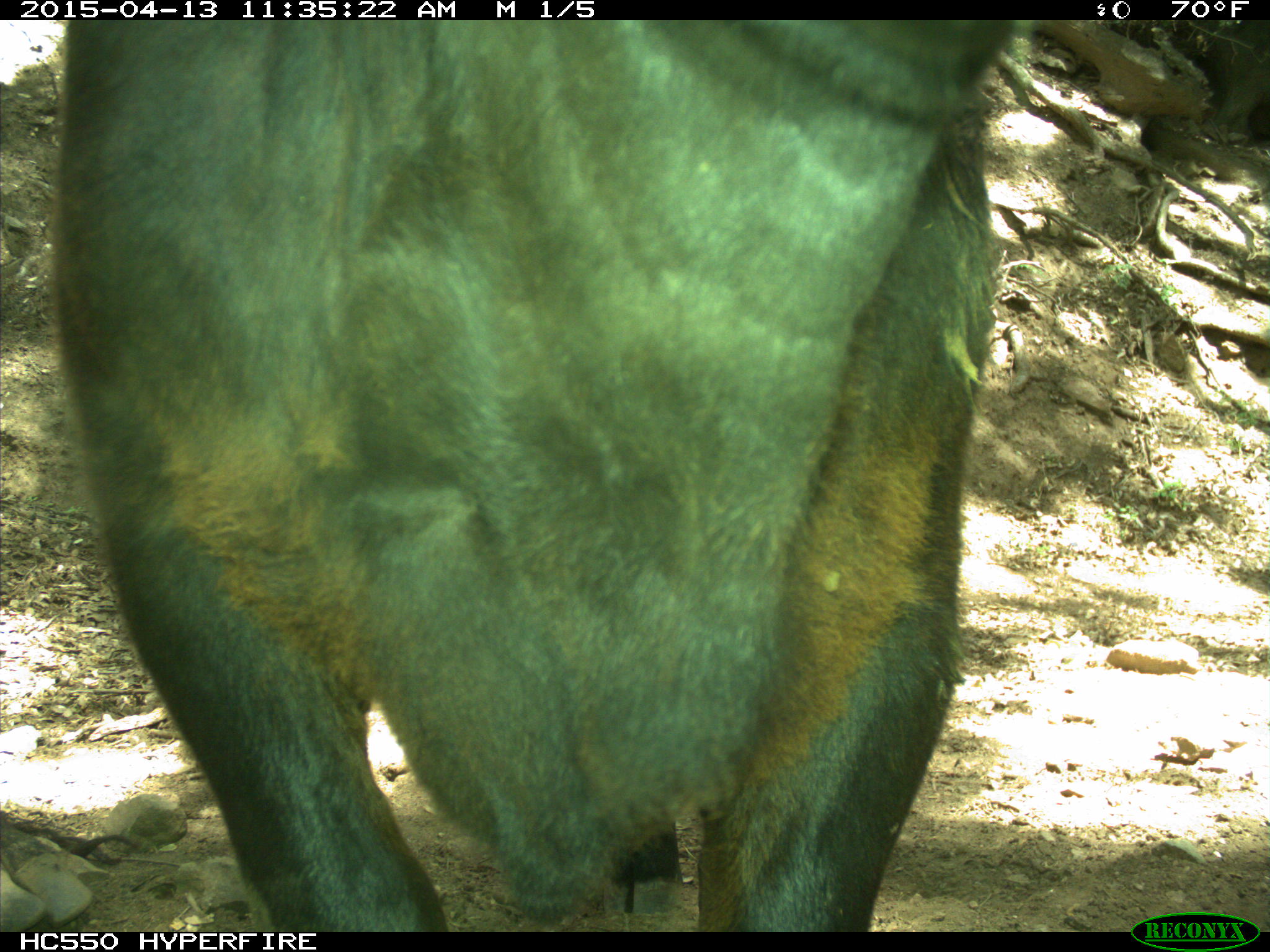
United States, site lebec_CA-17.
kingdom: Animalia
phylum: Chordata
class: Mammalia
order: Artiodactyla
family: Bovidae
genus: Bos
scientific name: Bos taurus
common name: domestic cow